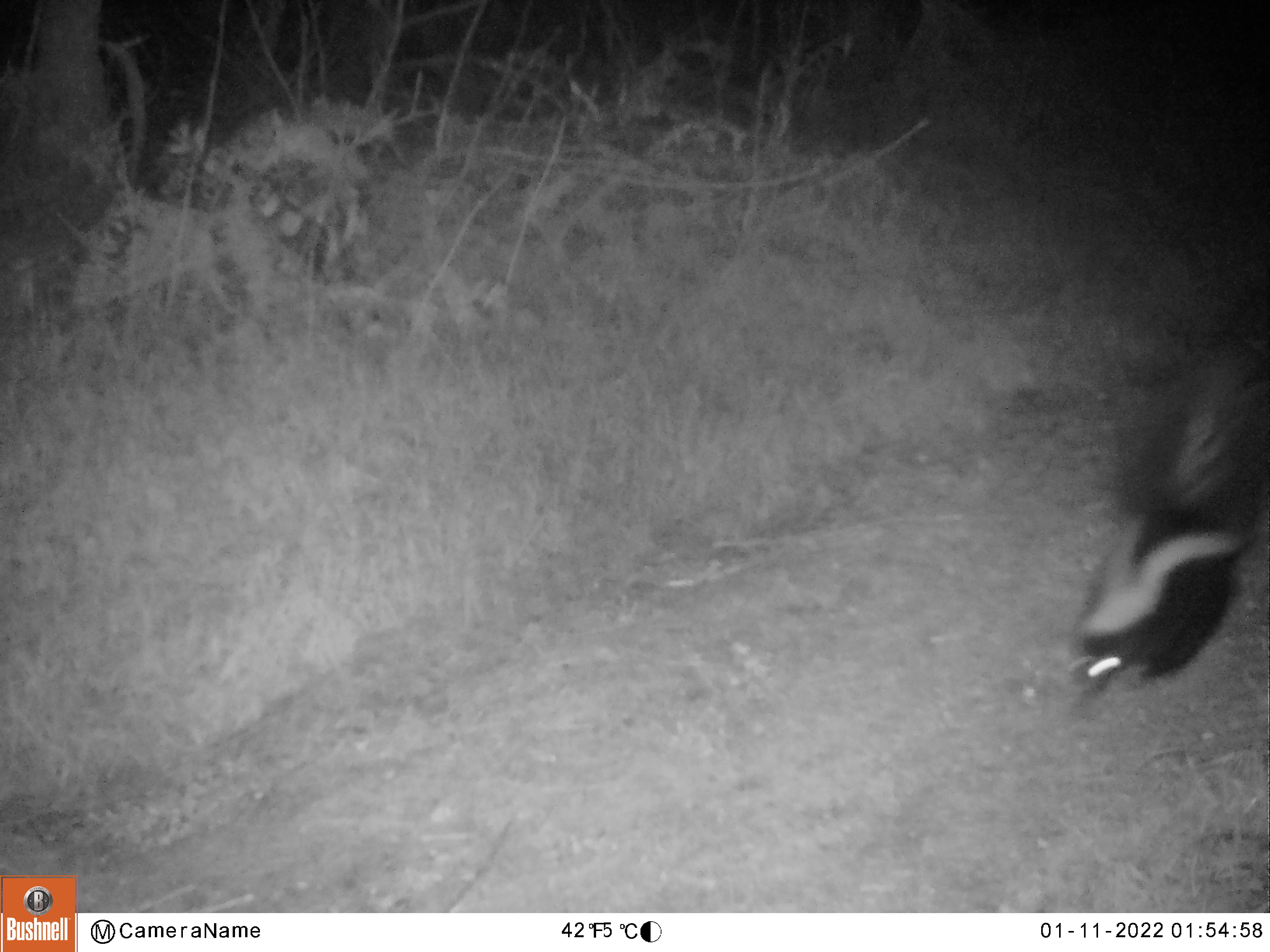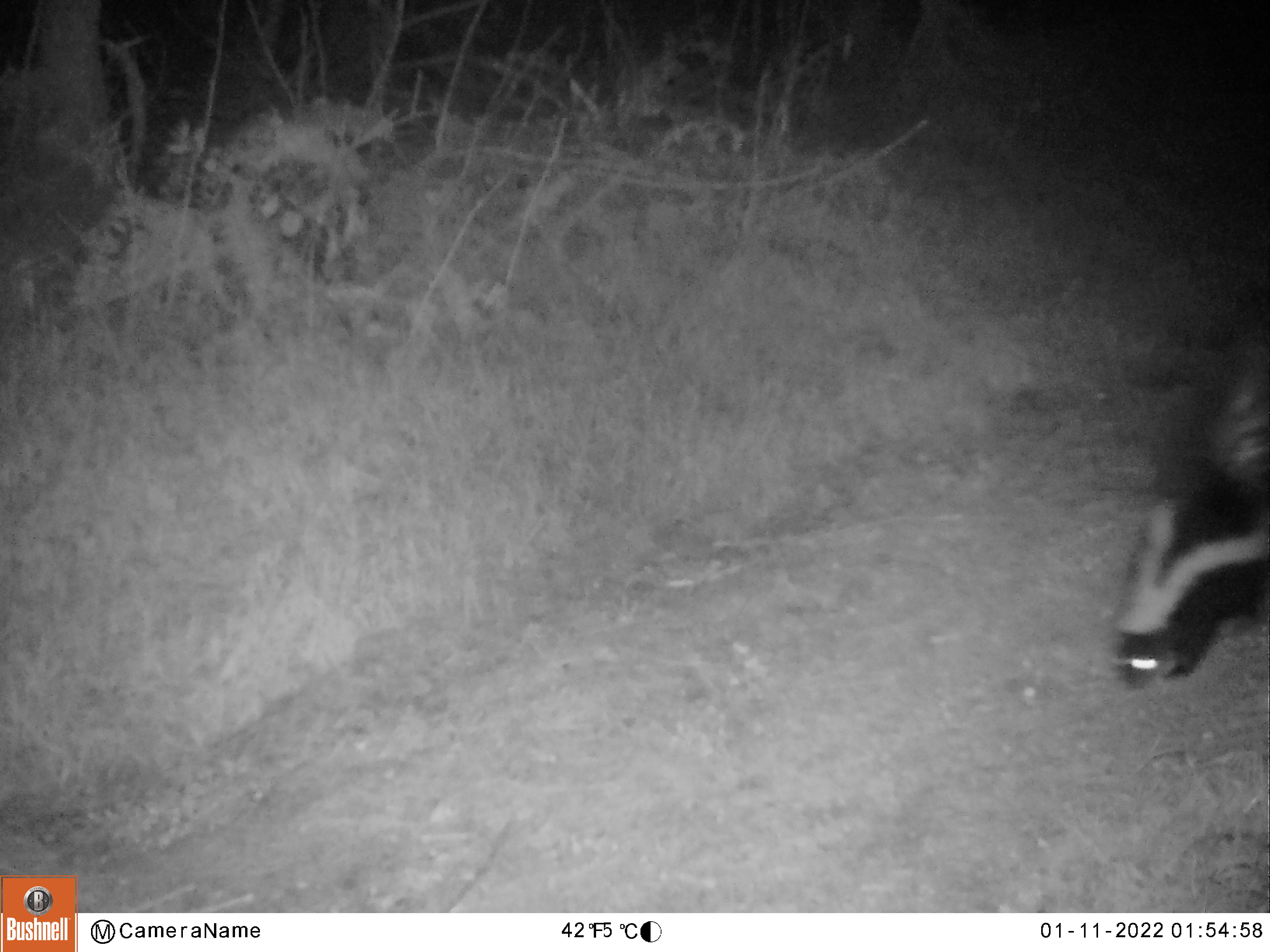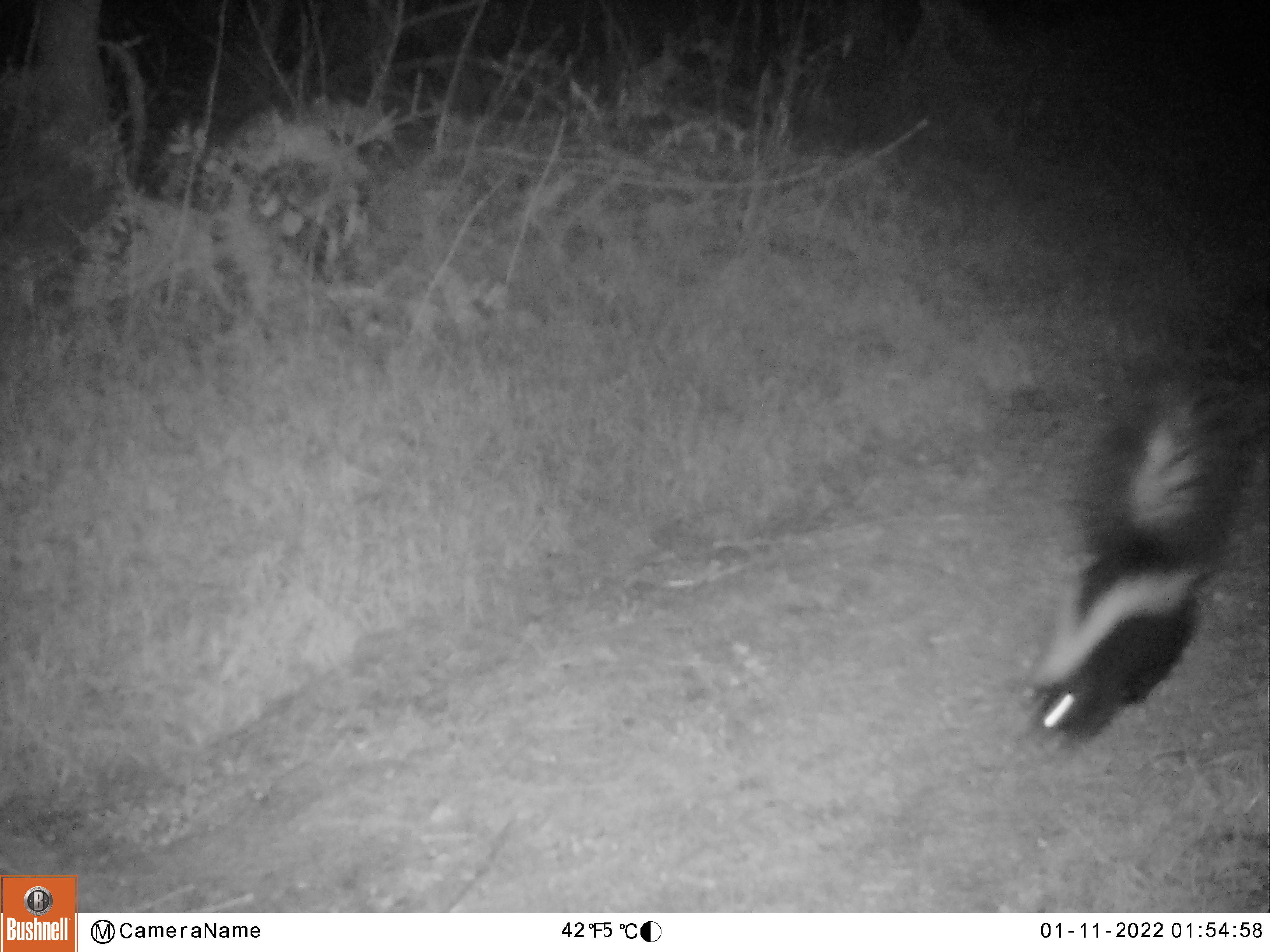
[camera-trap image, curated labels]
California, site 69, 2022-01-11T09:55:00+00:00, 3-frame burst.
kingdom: Animalia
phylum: Chordata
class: Mammalia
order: Carnivora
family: Mephitidae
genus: Mephitis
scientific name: Mephitis mephitis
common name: striped skunk